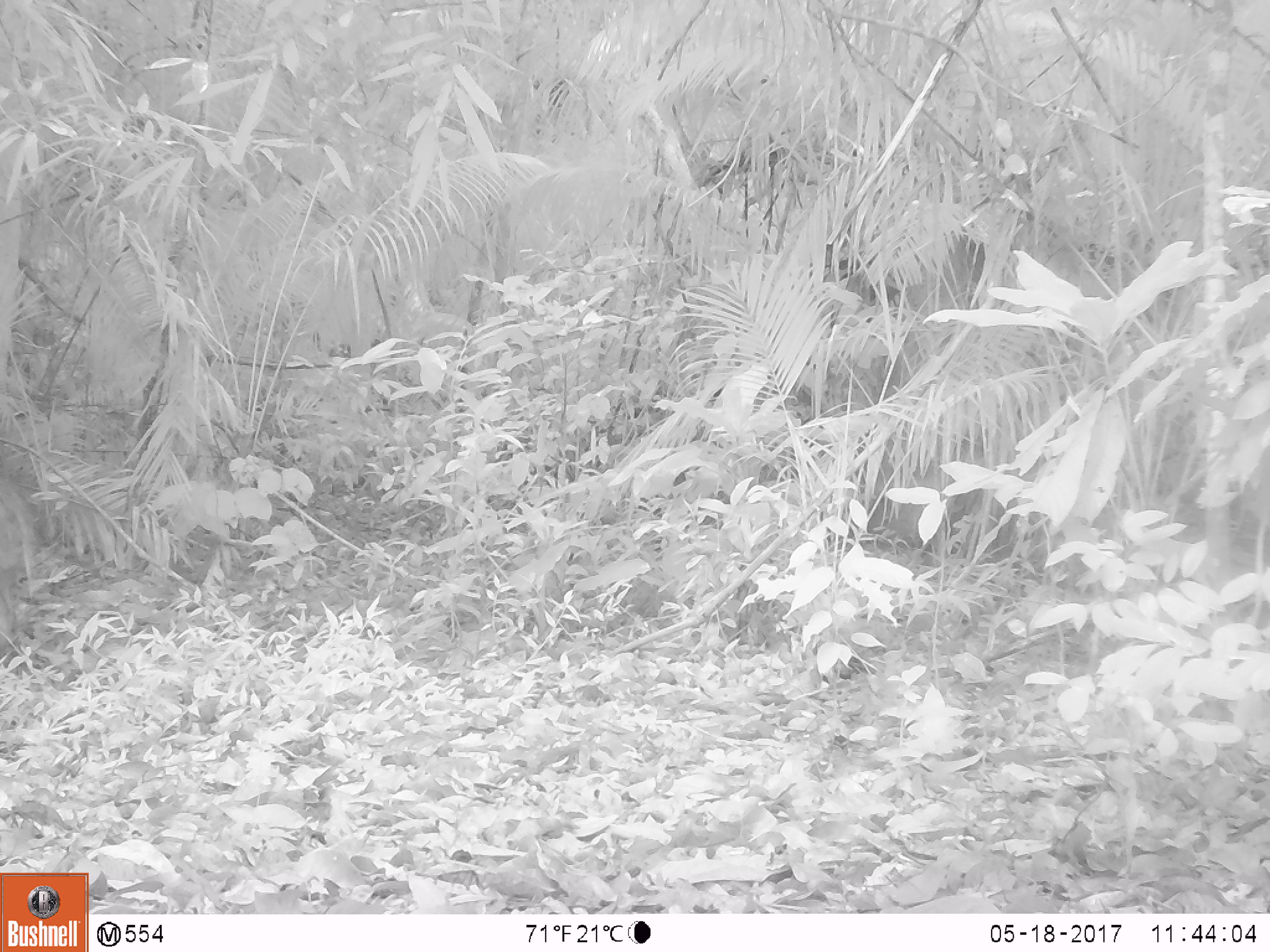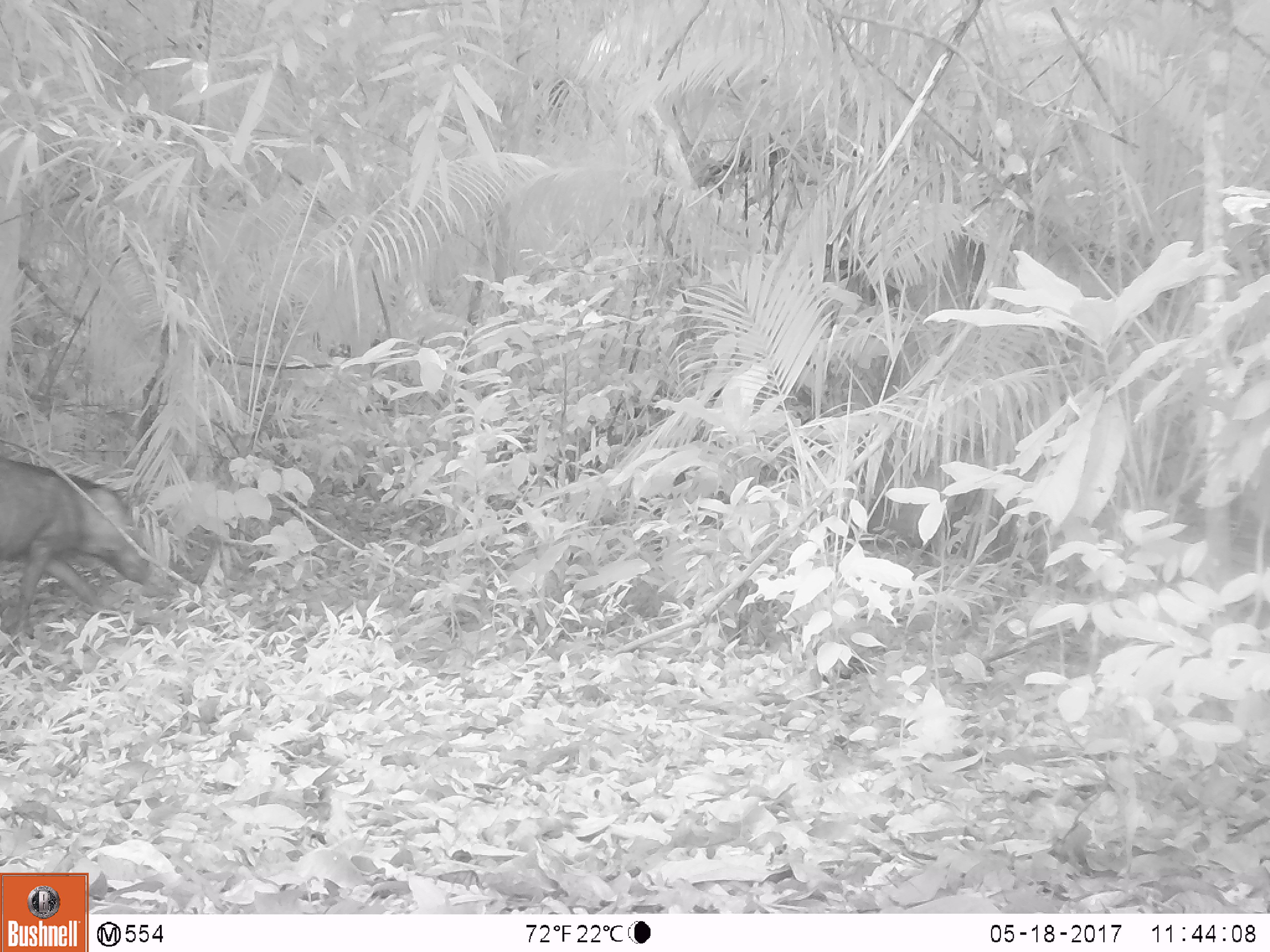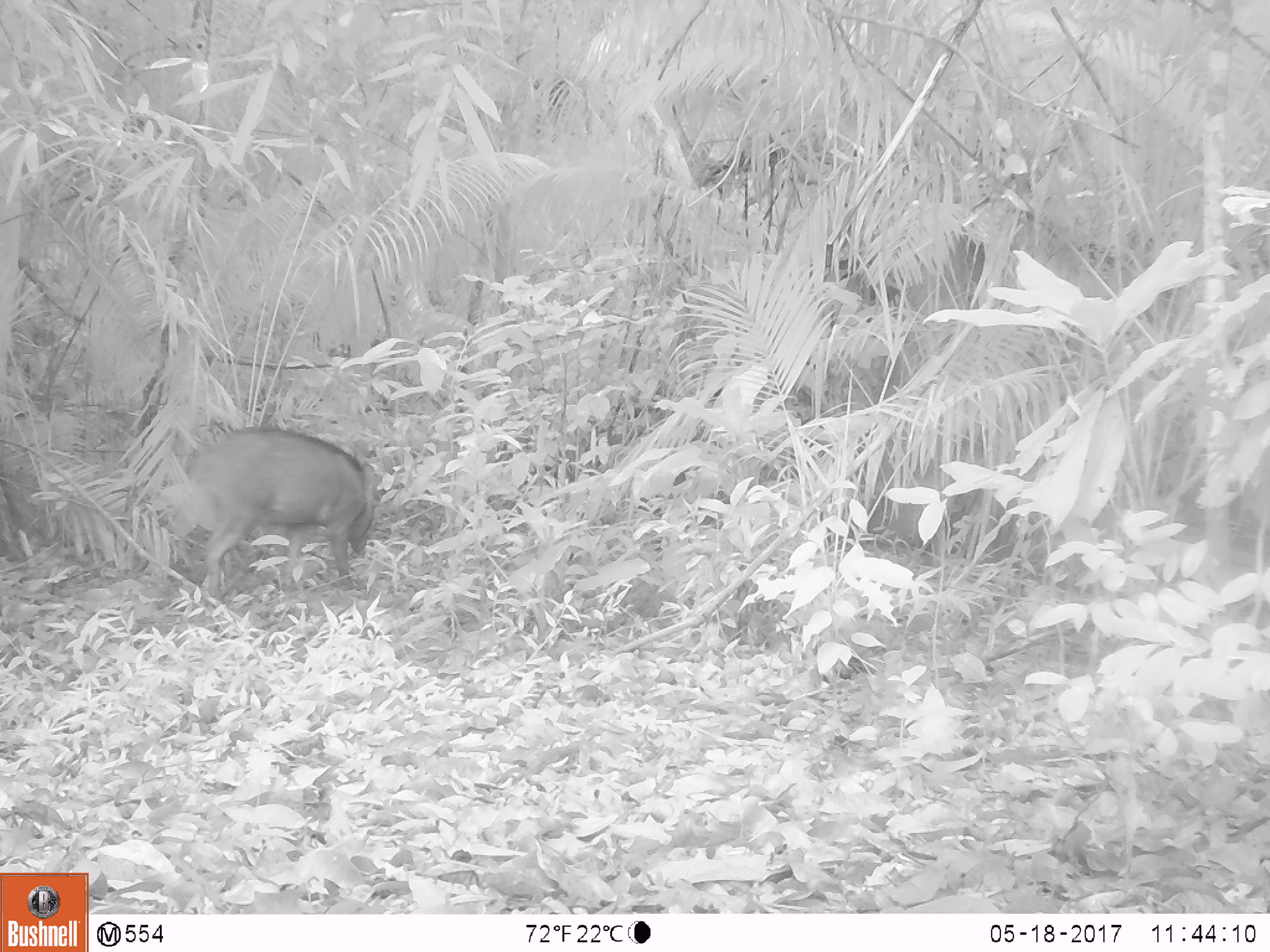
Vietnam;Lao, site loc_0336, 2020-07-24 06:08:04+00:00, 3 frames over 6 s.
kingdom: Animalia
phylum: Chordata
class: Mammalia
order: Artiodactyla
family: Suidae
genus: Sus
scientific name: Sus scrofa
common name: eurasian wild pig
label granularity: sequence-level